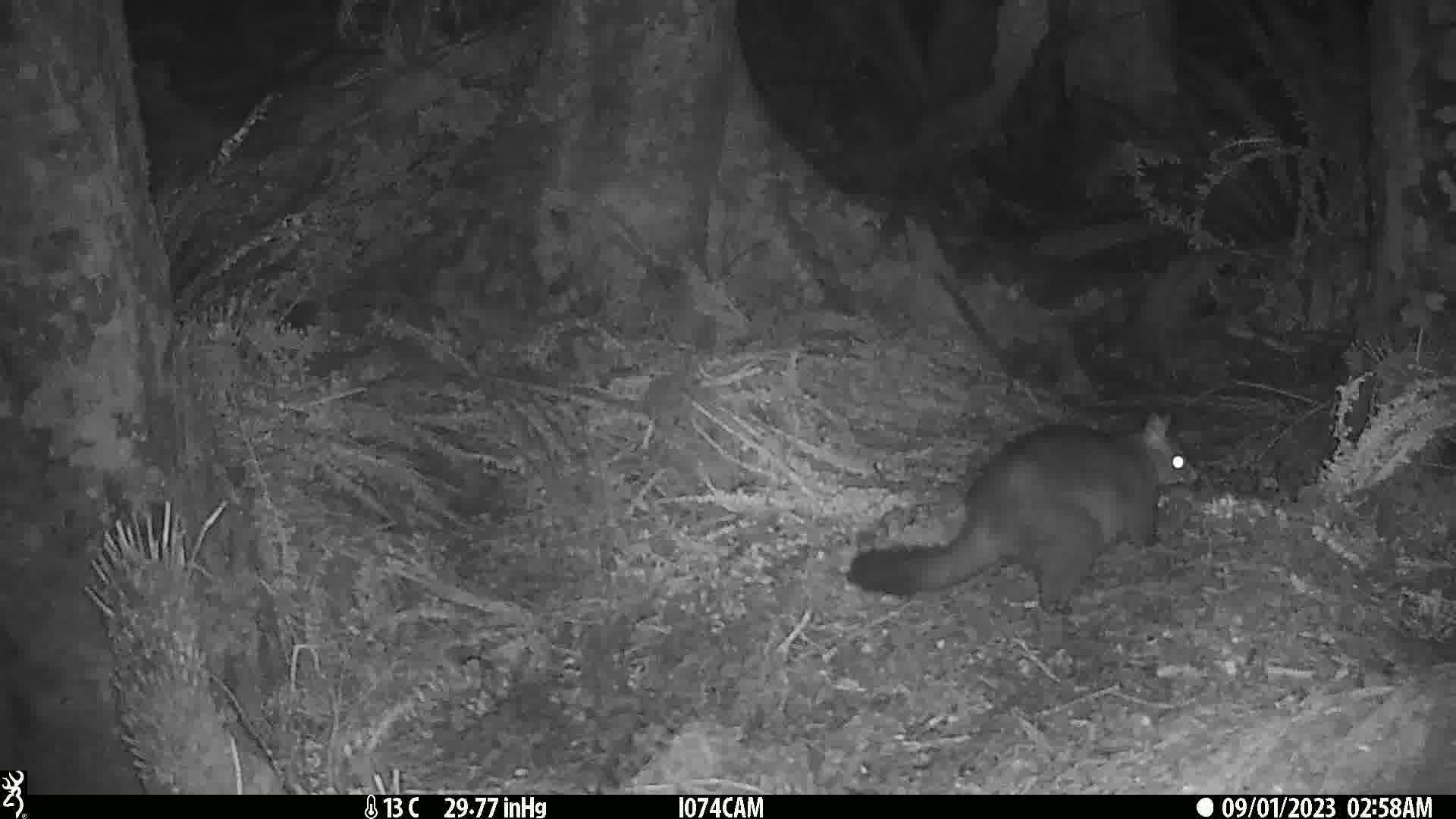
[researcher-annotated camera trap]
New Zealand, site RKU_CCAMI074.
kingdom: Animalia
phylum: Chordata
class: Mammalia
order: Diprotodontia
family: Phalangeridae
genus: Trichosurus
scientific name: Trichosurus vulpecula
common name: common brushtail possum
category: possum